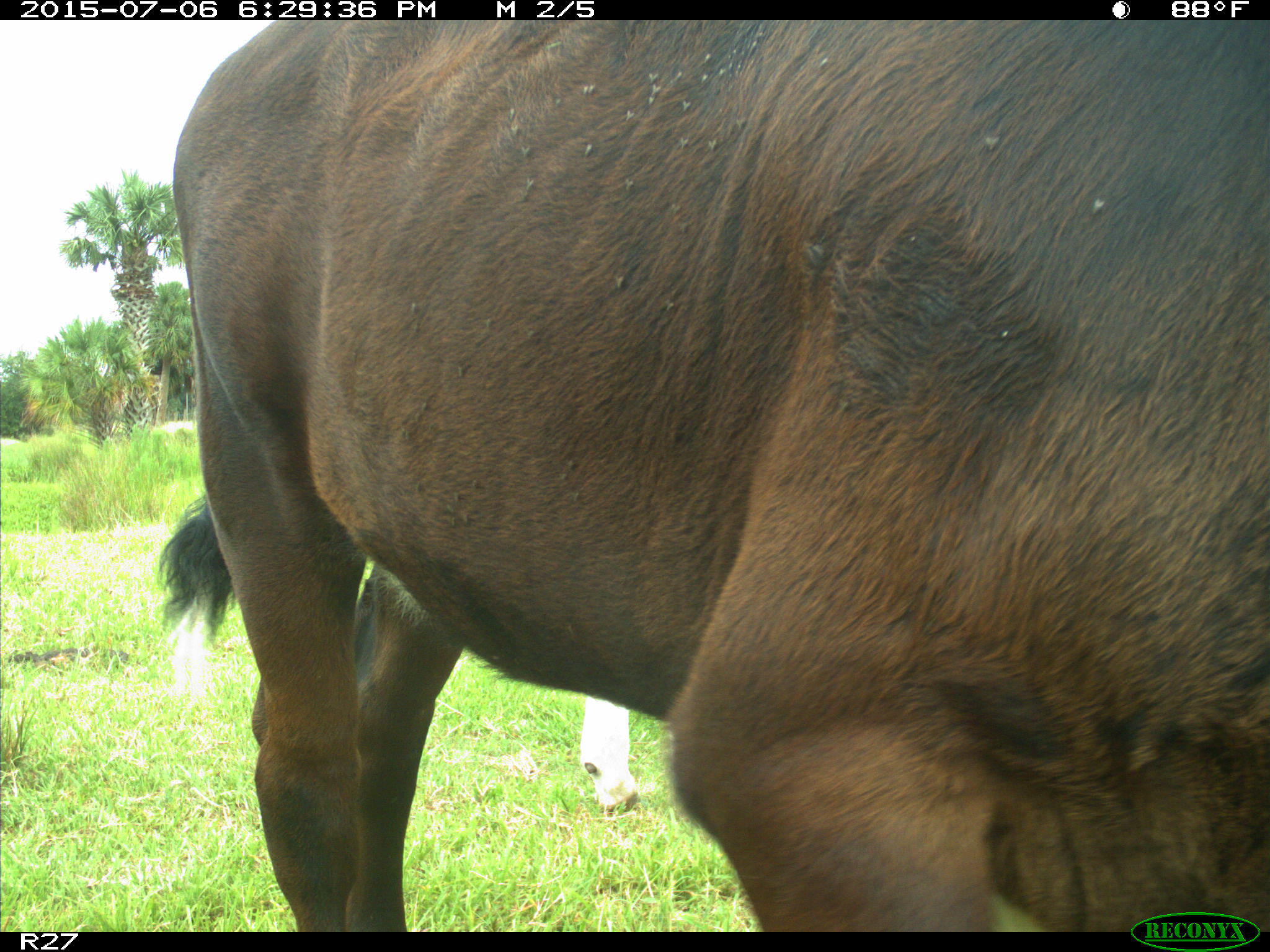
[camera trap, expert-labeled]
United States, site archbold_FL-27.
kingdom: Animalia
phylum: Chordata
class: Mammalia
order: Artiodactyla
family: Bovidae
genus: Bos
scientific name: Bos taurus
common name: domestic cow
Bos taurus (domestic cow).